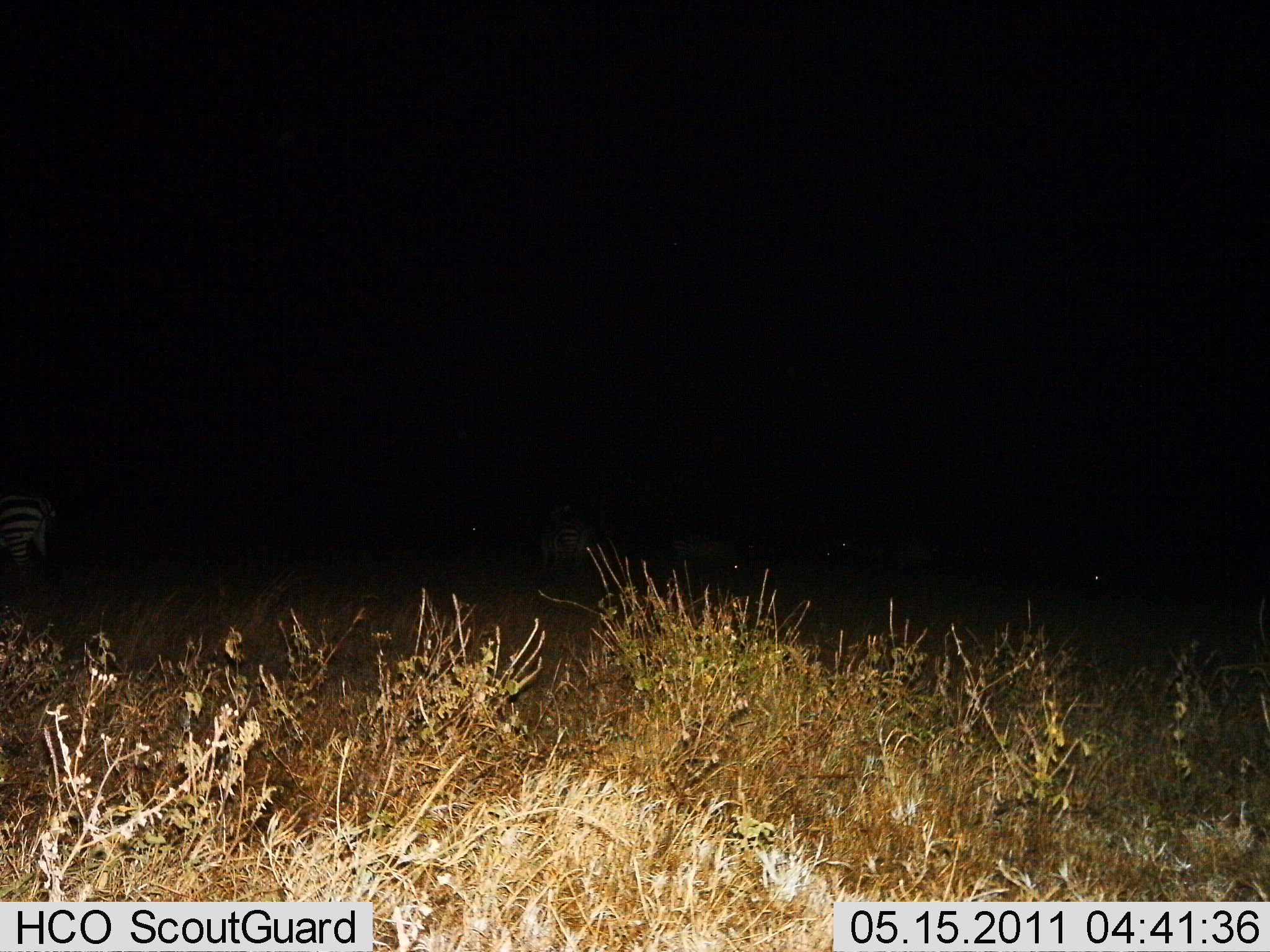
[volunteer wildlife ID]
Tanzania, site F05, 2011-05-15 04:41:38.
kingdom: Animalia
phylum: Chordata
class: Mammalia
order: Perissodactyla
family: Equidae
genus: Equus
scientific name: Equus quagga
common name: plains zebra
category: zebra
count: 2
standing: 82%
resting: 0%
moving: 18%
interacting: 0%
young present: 0%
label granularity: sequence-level